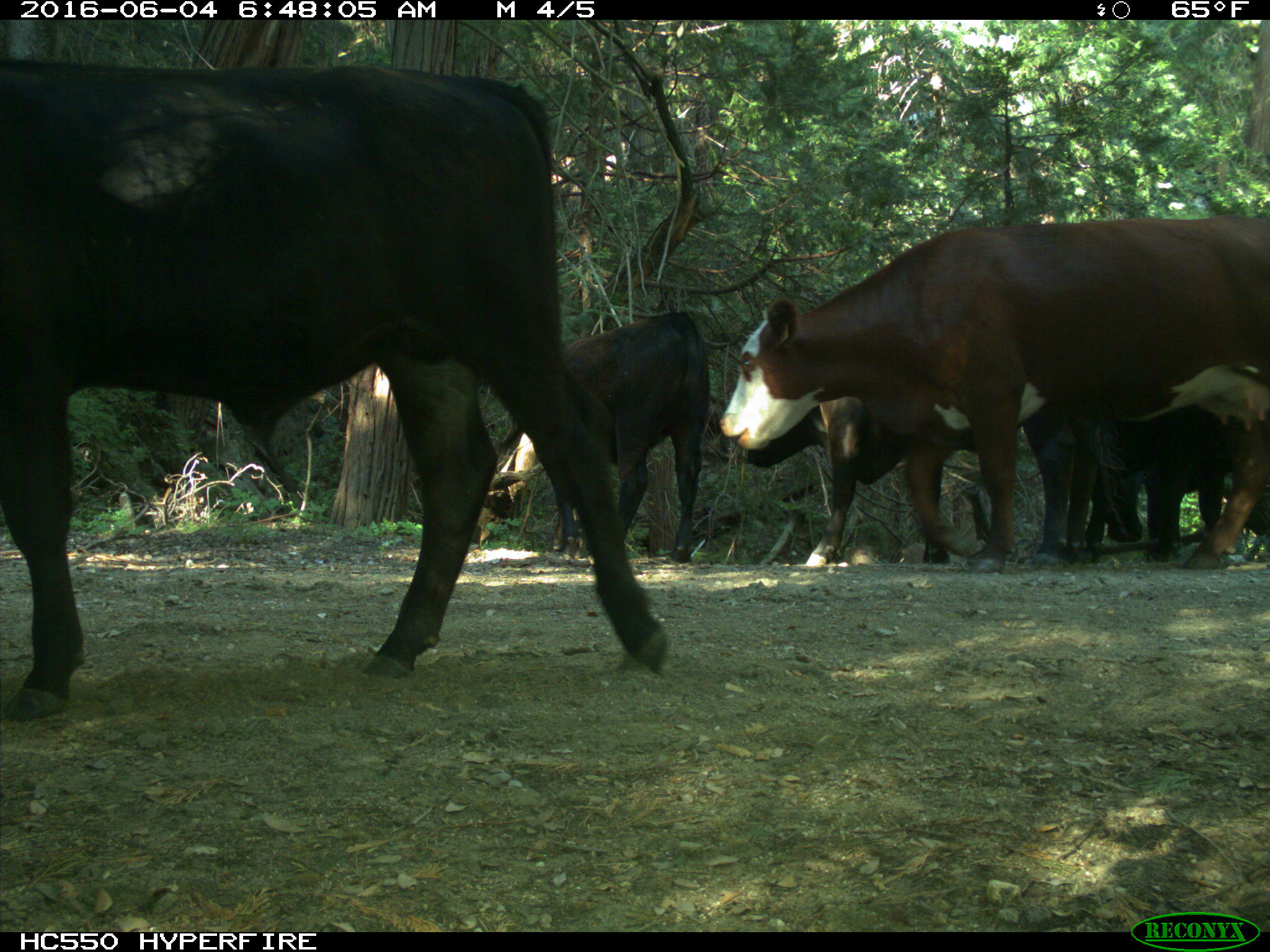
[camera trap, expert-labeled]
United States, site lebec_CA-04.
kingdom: Animalia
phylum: Chordata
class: Mammalia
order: Artiodactyla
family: Bovidae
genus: Bos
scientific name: Bos taurus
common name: domestic cow